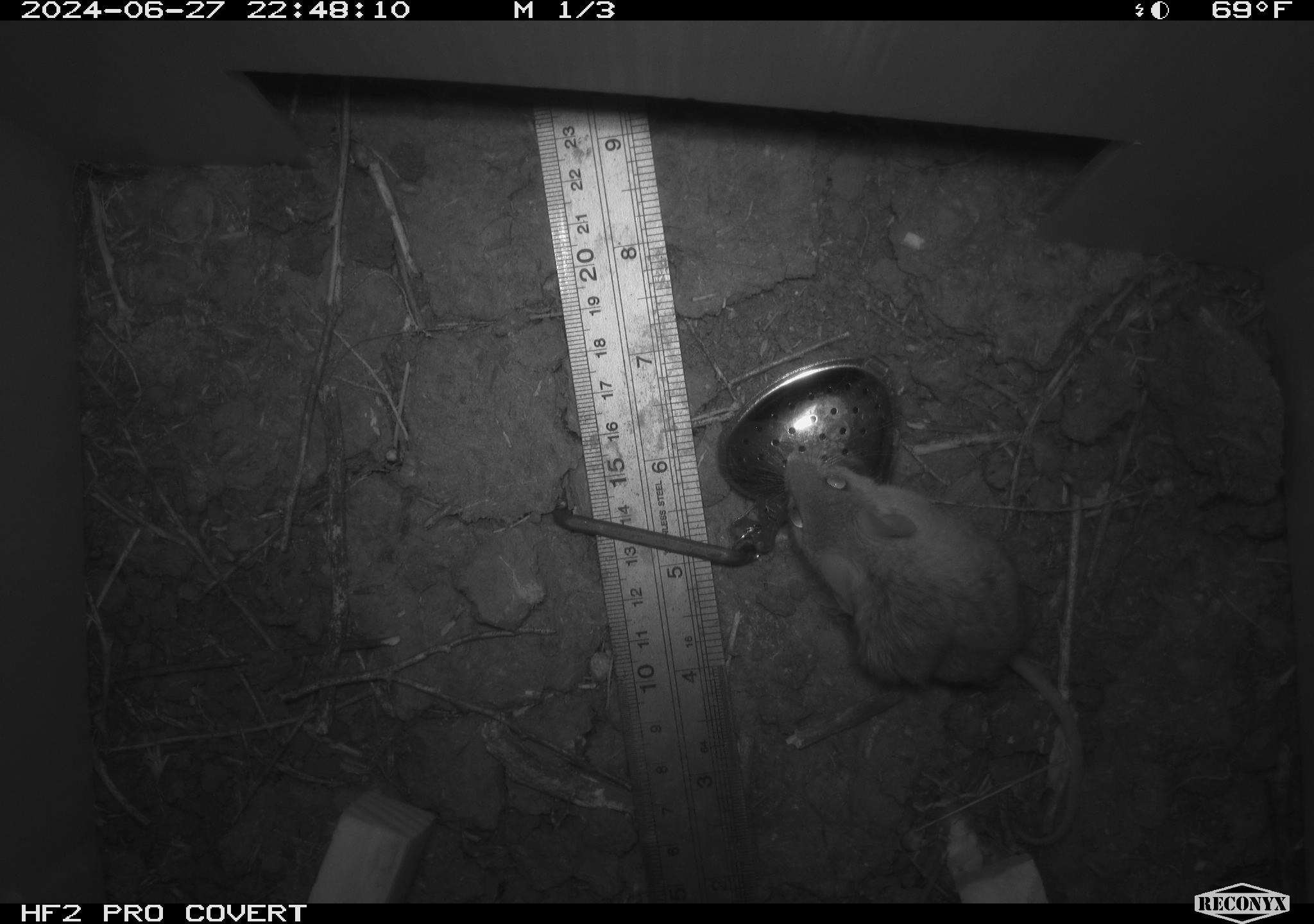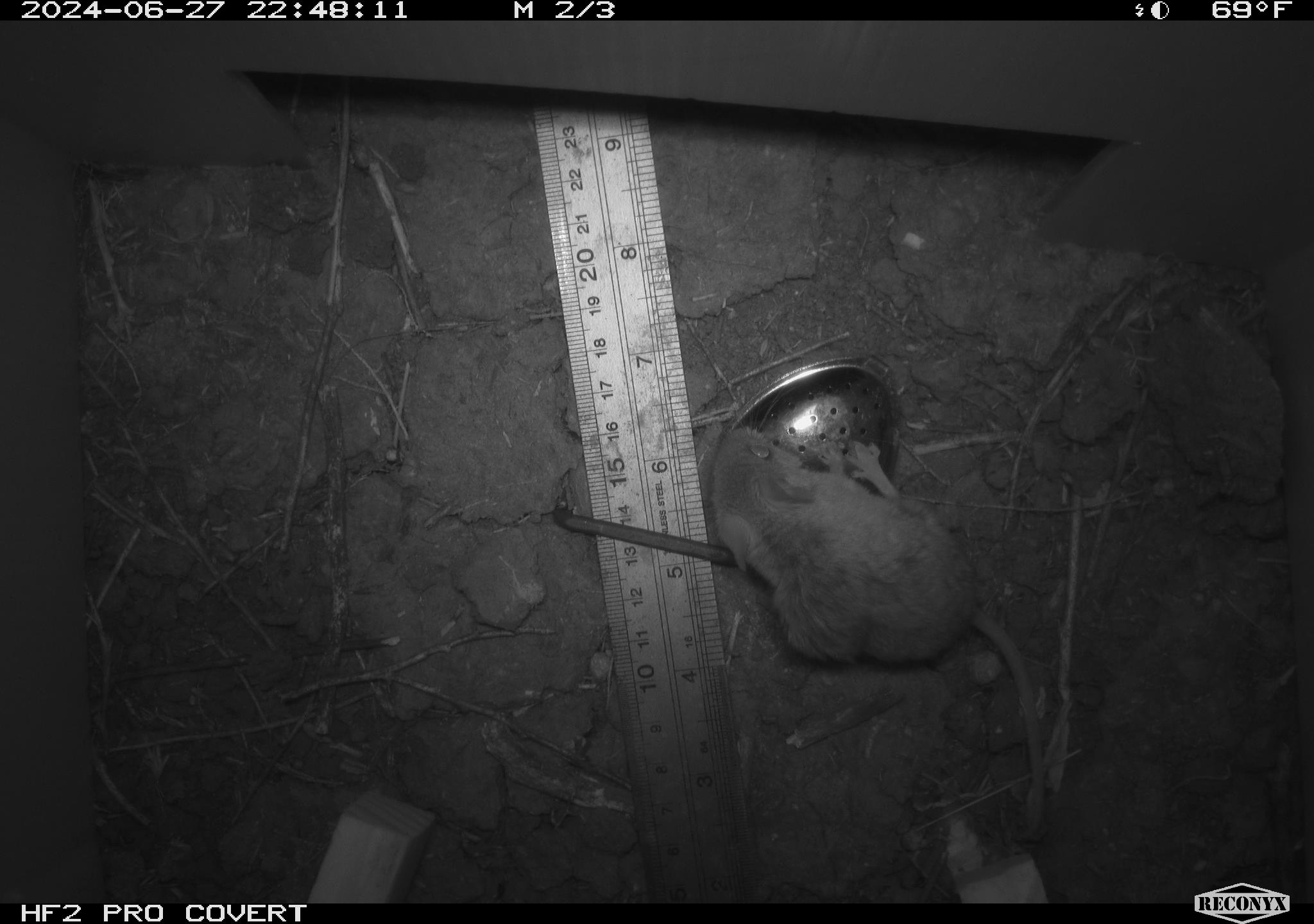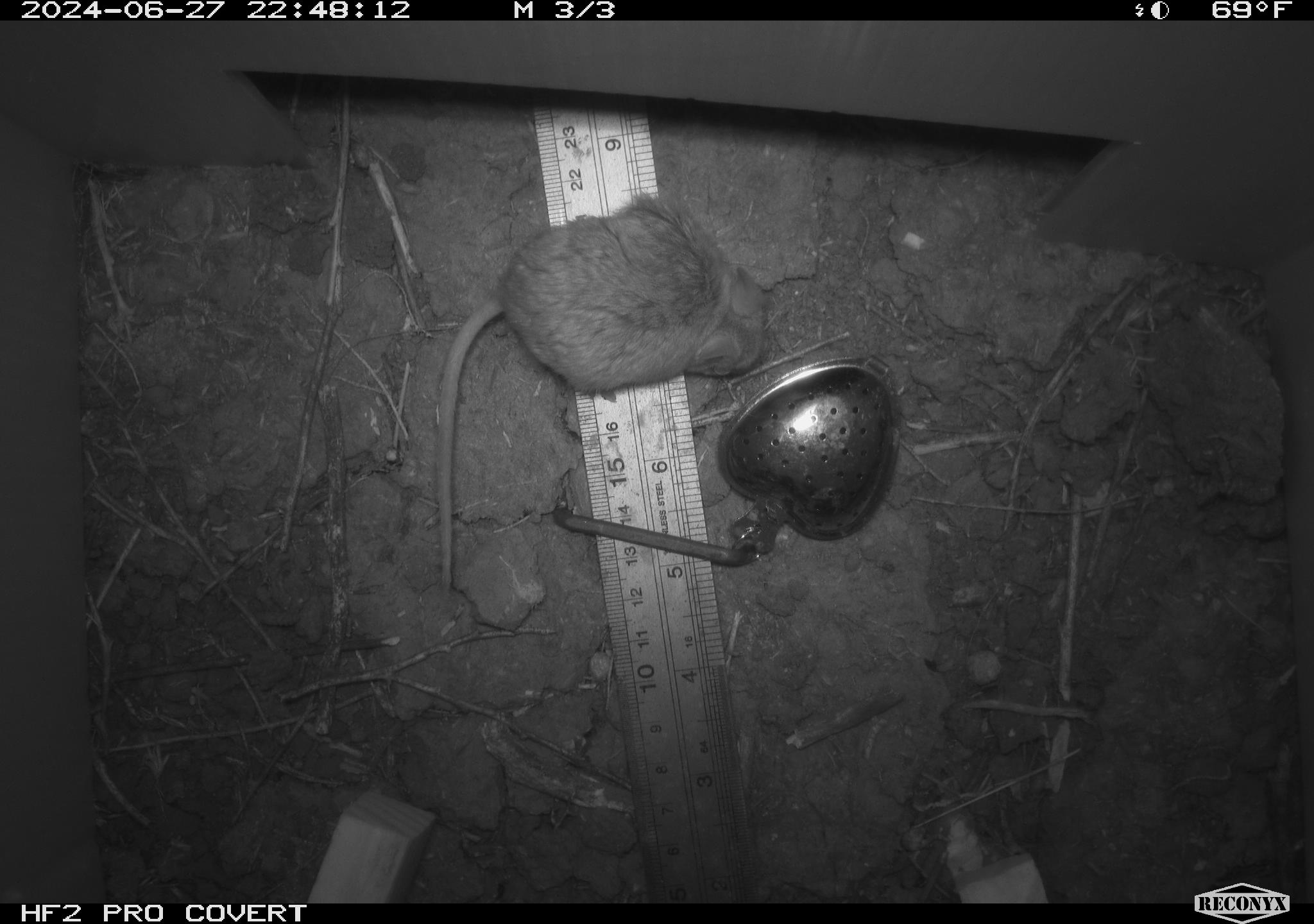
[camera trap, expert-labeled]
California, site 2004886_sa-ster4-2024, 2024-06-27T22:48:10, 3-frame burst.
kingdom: Animalia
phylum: Chordata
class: Mammalia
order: Rodentia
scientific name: Rodentia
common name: mouse species